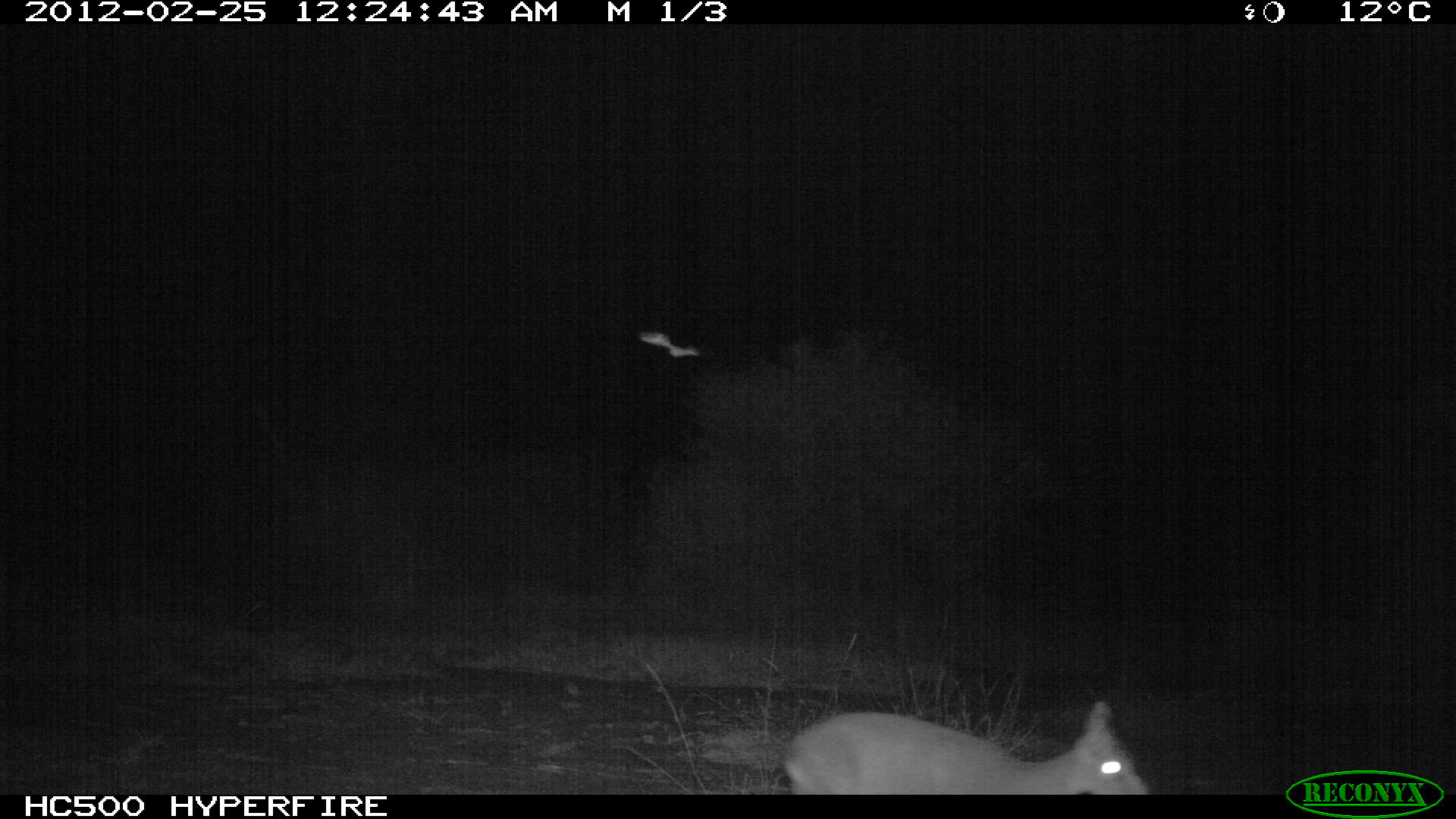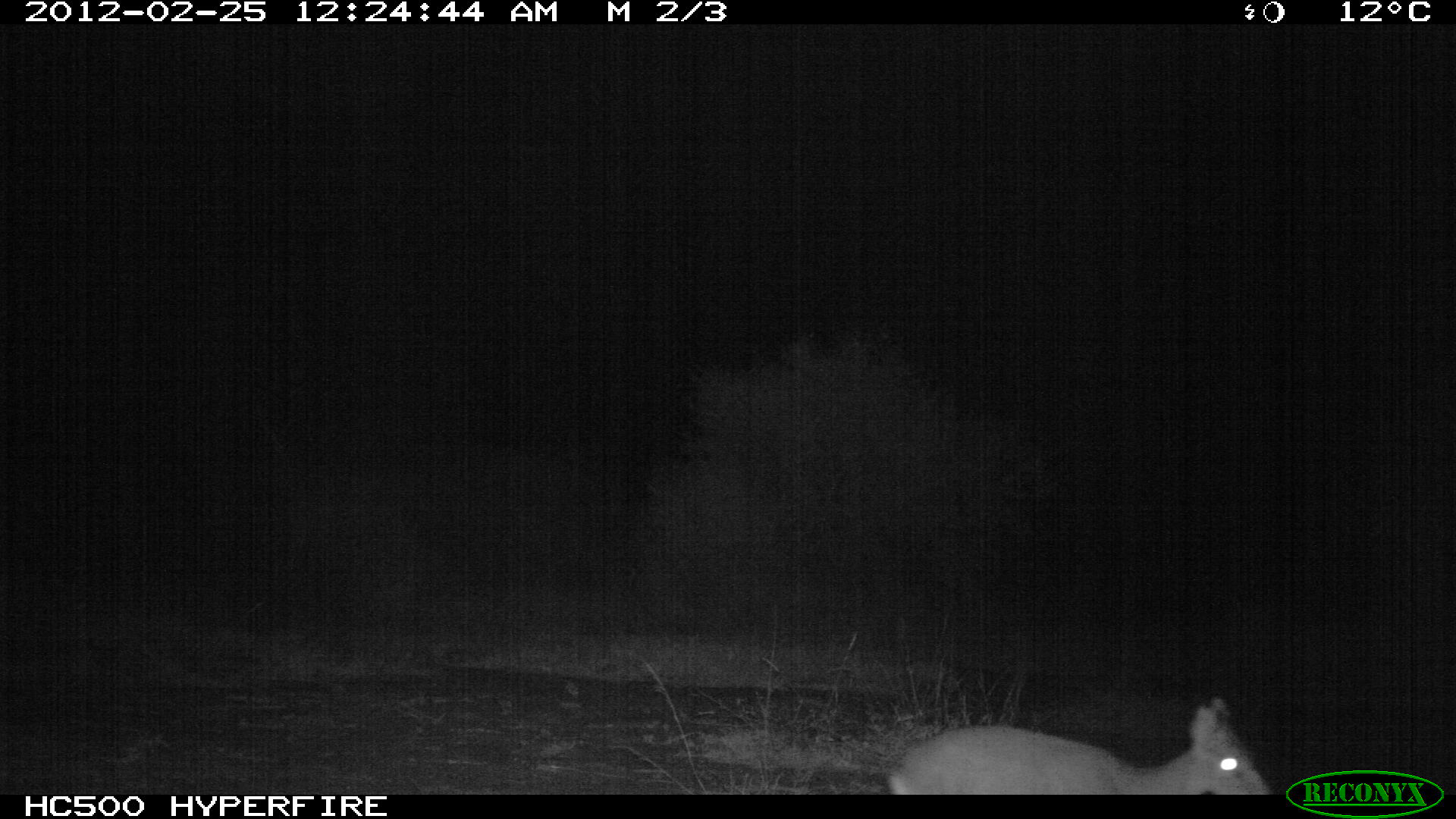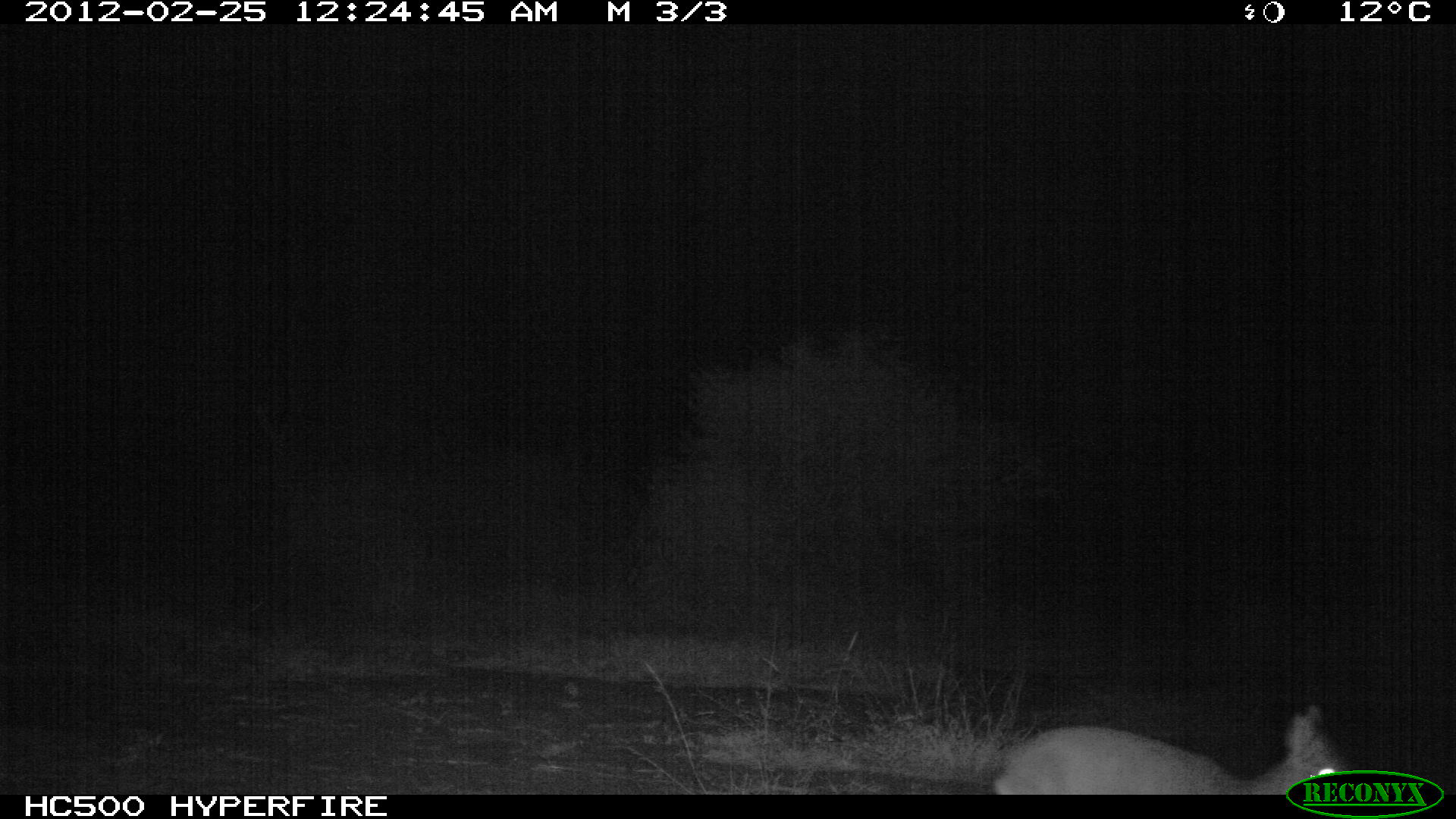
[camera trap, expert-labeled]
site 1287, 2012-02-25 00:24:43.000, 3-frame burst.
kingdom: Animalia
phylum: Chordata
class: Mammalia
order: Artiodactyla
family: Bovidae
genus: Madoqua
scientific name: Madoqua guentheri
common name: günther's dik-dik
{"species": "Madoqua guentheri (günther's dik-dik)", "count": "1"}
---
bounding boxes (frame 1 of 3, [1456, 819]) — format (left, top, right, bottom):
madoqua guentheri: (776, 695, 1155, 795)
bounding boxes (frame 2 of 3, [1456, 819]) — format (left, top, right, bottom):
madoqua guentheri: (880, 695, 1273, 794)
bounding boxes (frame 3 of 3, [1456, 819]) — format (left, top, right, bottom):
madoqua guentheri: (982, 701, 1353, 793)